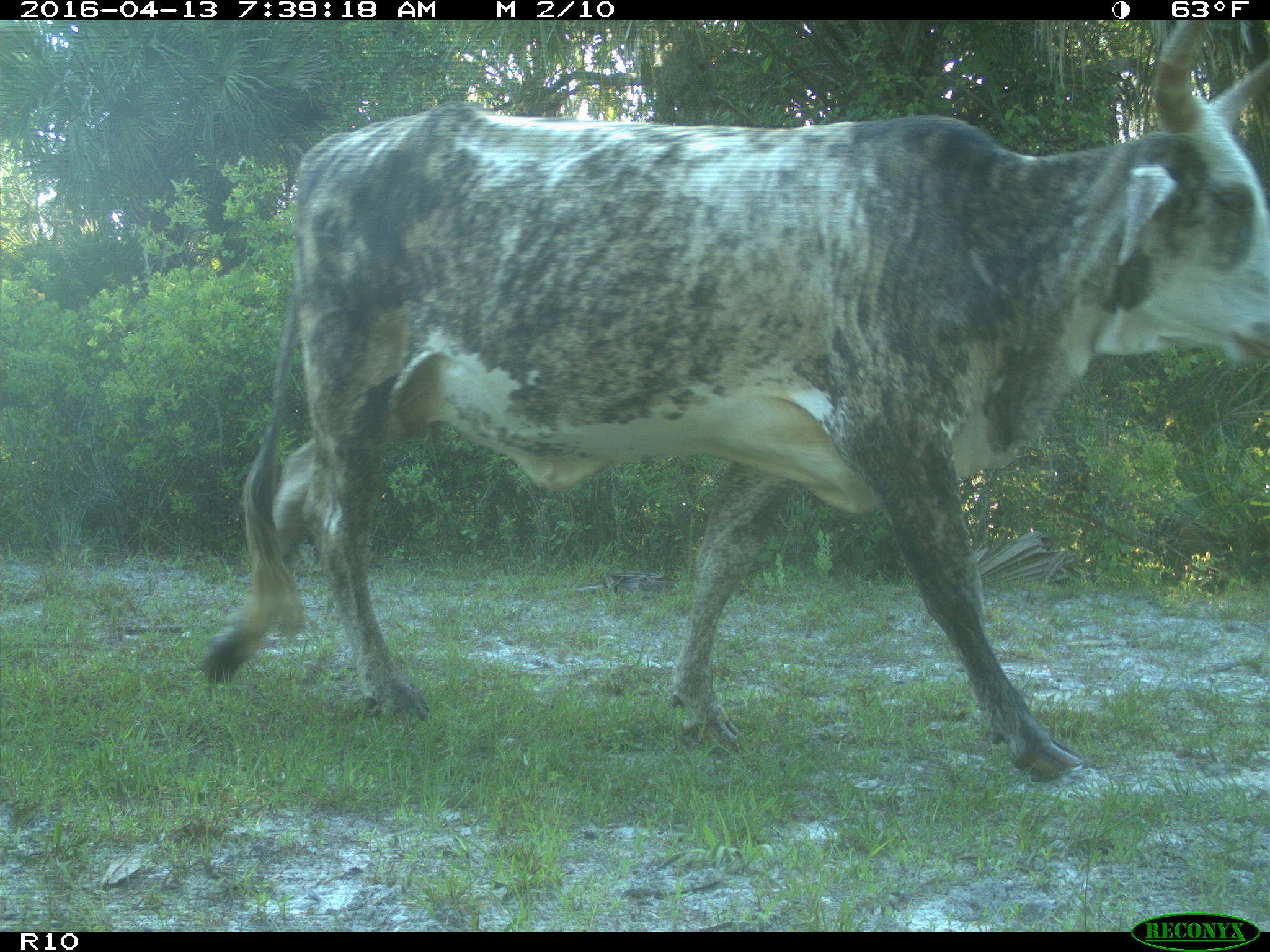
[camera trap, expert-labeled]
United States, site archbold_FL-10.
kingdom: Animalia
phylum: Chordata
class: Mammalia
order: Artiodactyla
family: Bovidae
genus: Bos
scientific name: Bos taurus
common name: domestic cow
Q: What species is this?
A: Bos taurus (domestic cow).